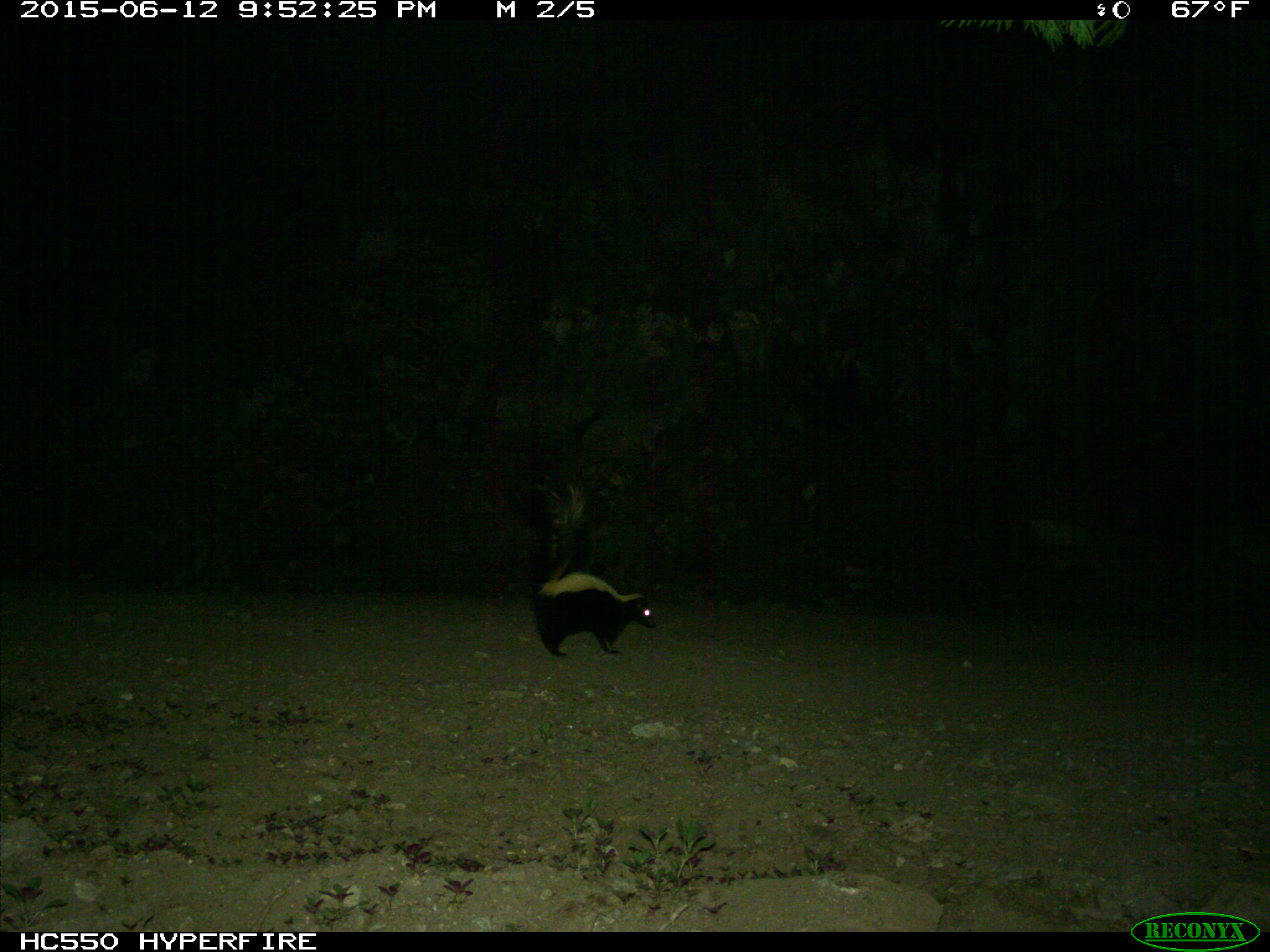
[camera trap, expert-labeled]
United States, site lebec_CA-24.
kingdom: Animalia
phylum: Chordata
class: Mammalia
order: Carnivora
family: Mephitidae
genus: Mephitis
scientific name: Mephitis mephitis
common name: striped skunk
Mephitis mephitis (striped skunk).